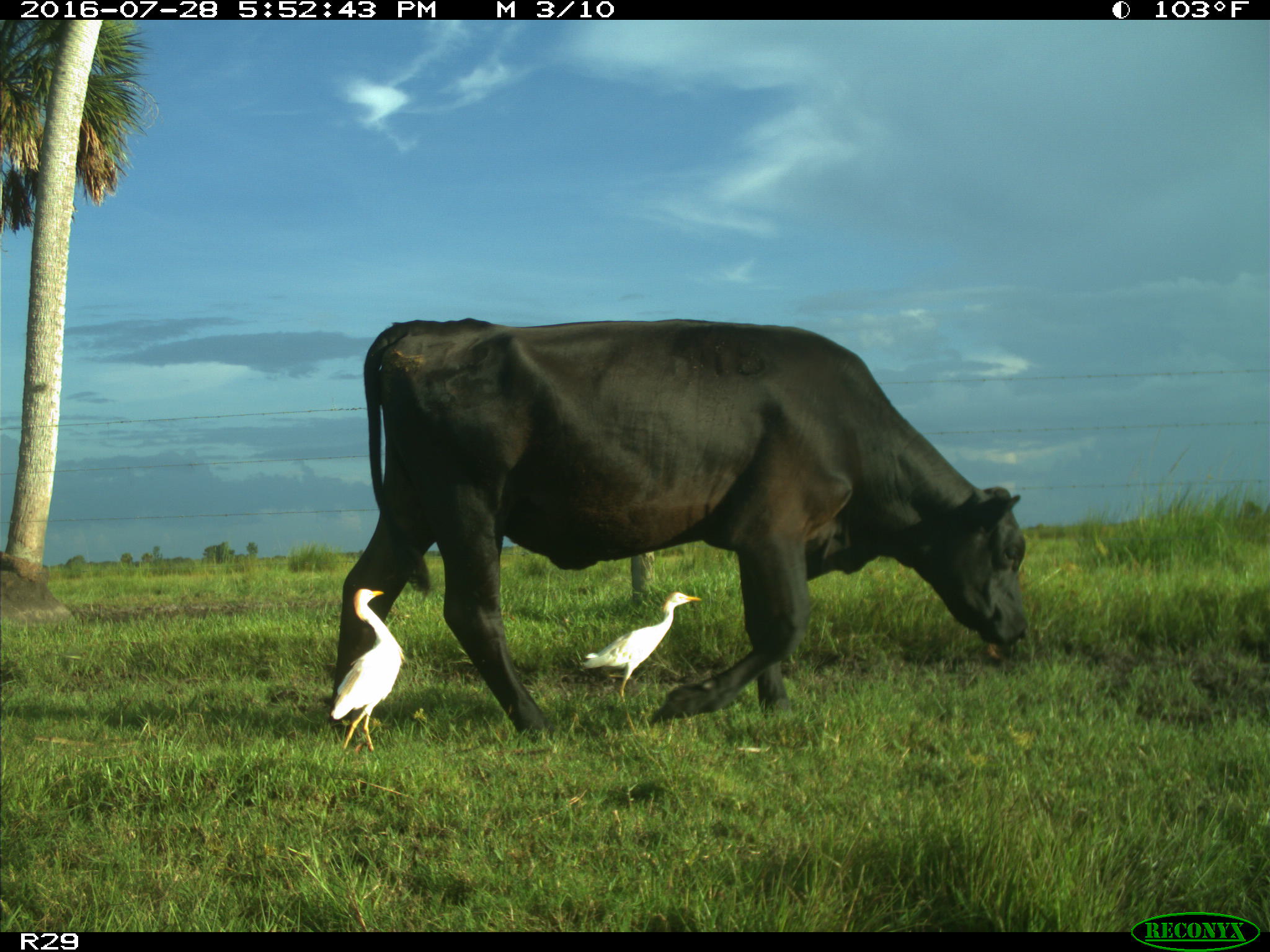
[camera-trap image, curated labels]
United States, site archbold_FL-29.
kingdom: Animalia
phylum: Chordata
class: Mammalia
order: Artiodactyla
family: Bovidae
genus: Bos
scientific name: Bos taurus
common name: domestic cow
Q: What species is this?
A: Bos taurus (domestic cow).